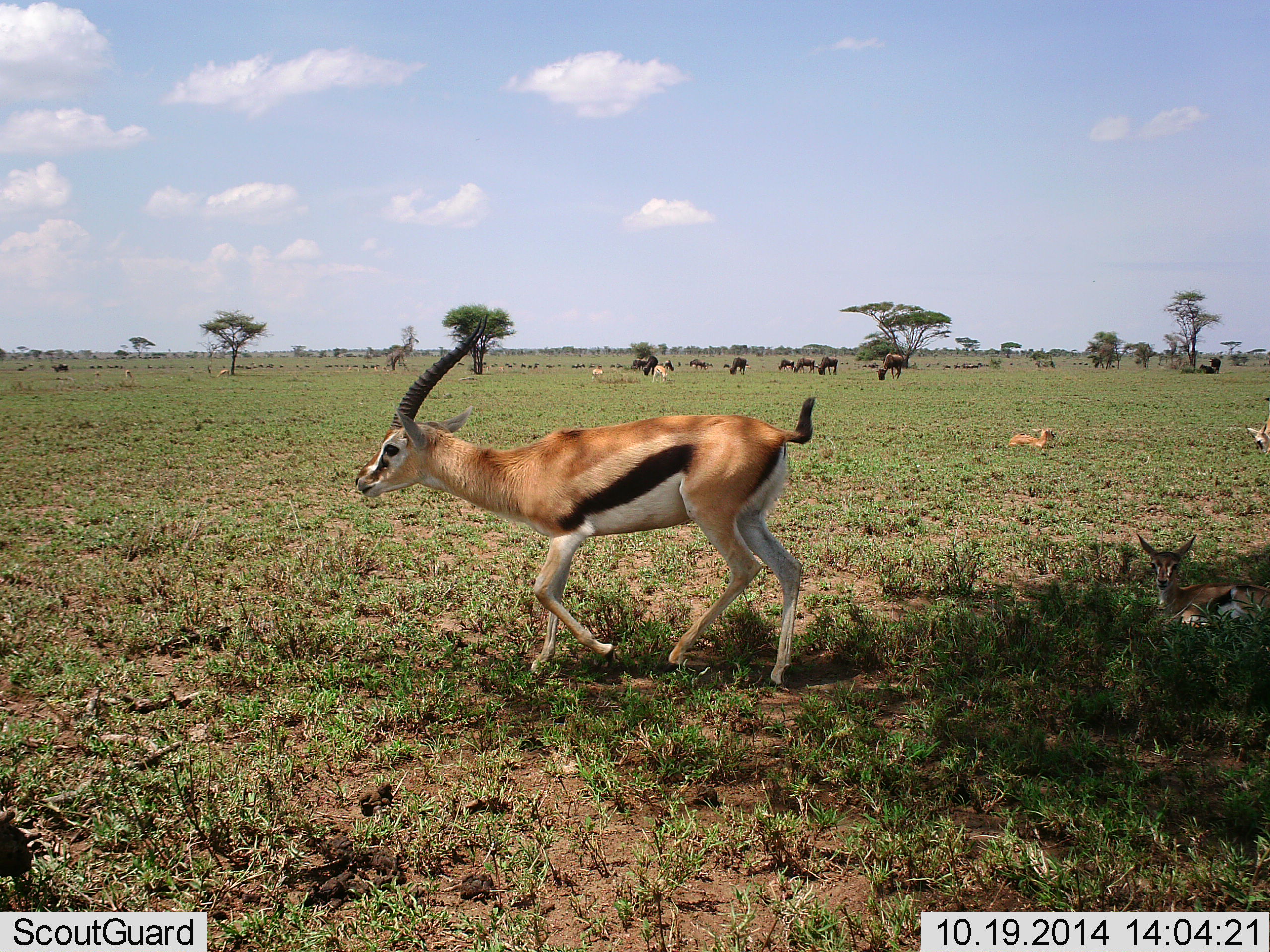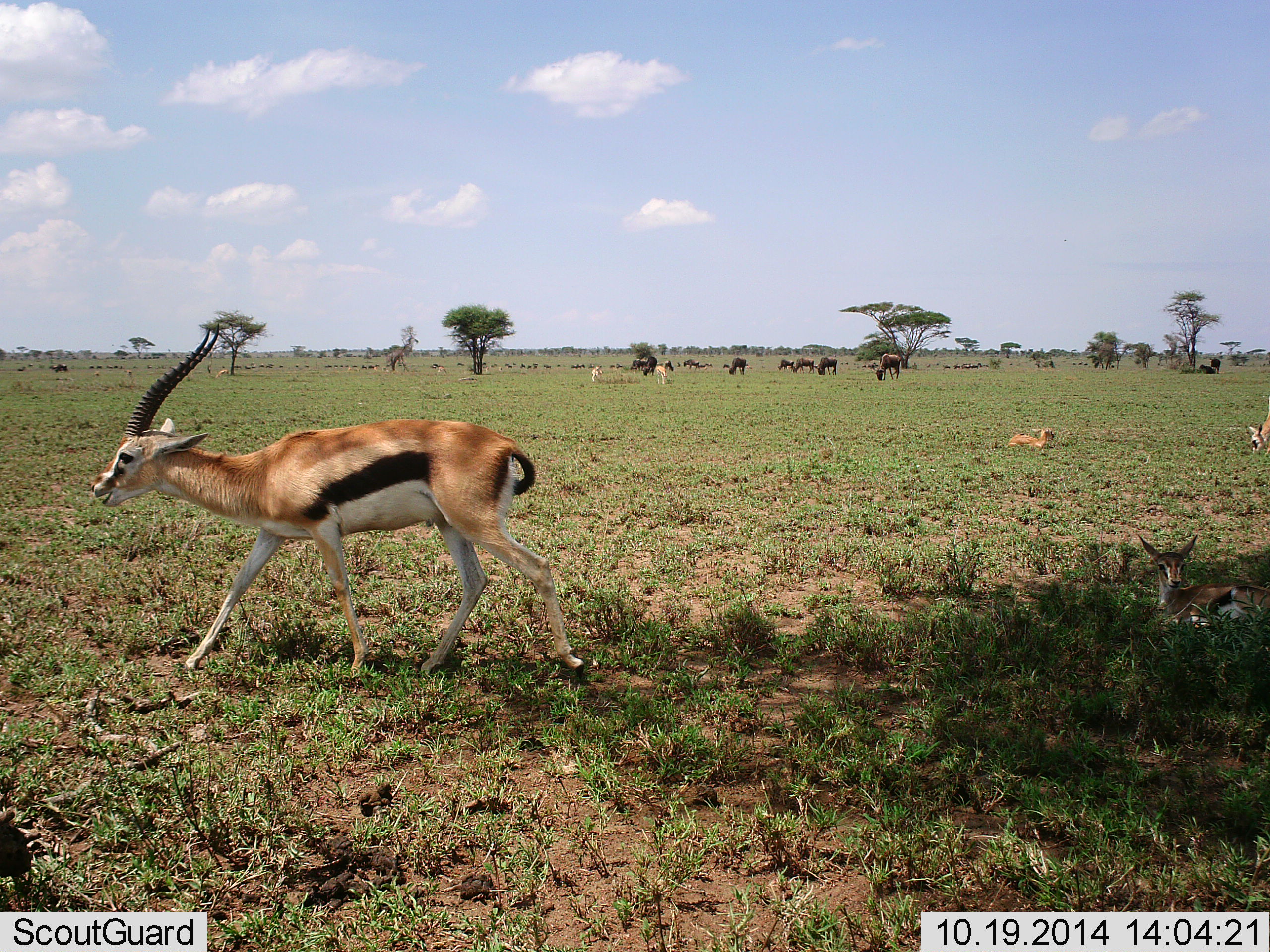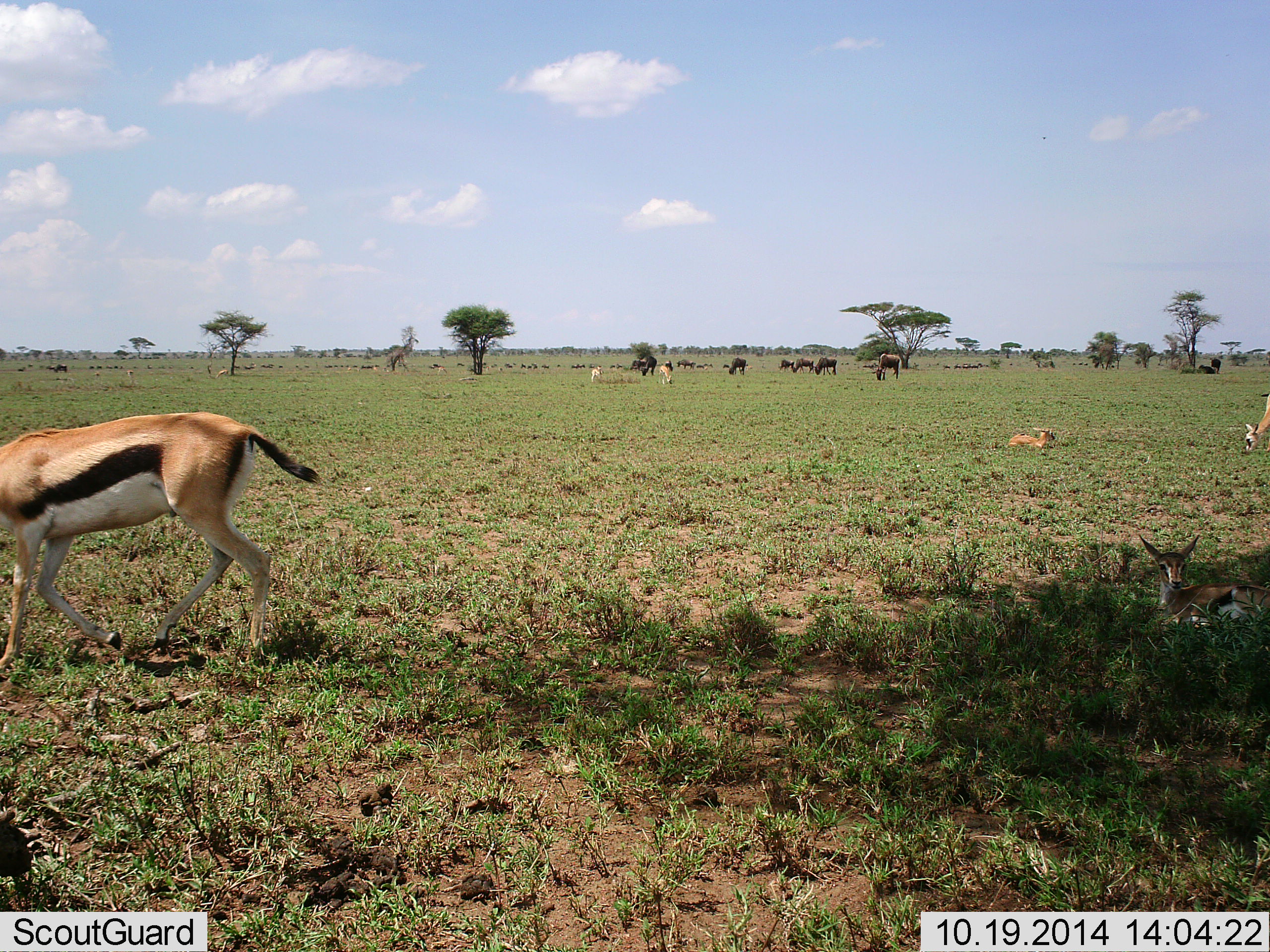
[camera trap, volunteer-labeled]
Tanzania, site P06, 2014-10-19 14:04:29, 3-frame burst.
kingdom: Animalia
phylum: Chordata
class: Mammalia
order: Artiodactyla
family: Bovidae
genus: Eudorcas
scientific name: Eudorcas thomsonii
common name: thomson's gazelle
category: gazellethomsons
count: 6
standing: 33%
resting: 92%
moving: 92%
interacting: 0%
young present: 0%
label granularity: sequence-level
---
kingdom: Animalia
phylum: Chordata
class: Mammalia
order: Artiodactyla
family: Bovidae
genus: Connochaetes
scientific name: Connochaetes taurinus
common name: blue wildebeest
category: wildebeest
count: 11-50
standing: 30%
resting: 10%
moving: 20%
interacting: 0%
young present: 0%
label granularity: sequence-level